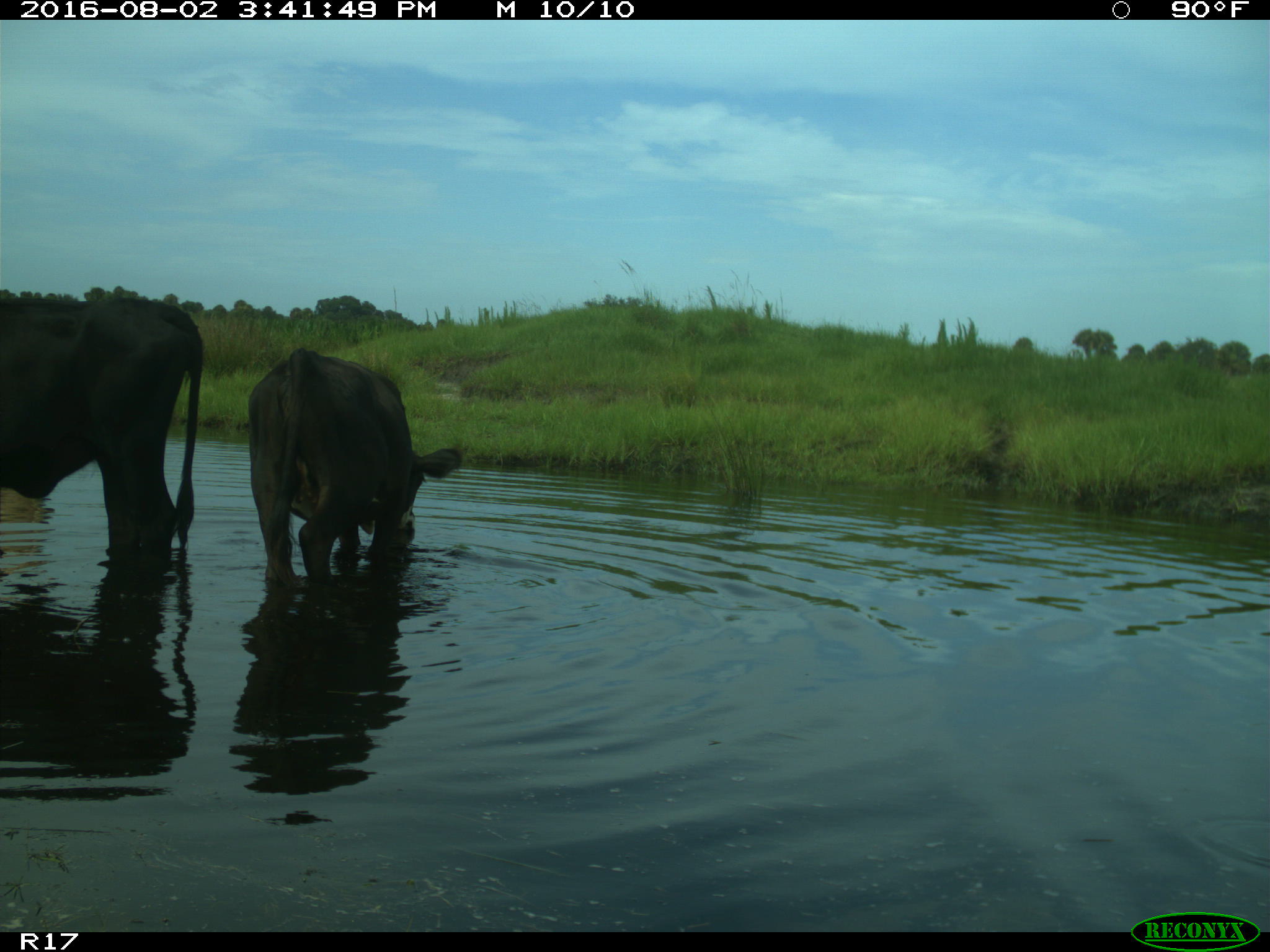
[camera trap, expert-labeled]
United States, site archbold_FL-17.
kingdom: Animalia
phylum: Chordata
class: Mammalia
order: Artiodactyla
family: Bovidae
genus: Bos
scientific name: Bos taurus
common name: domestic cow